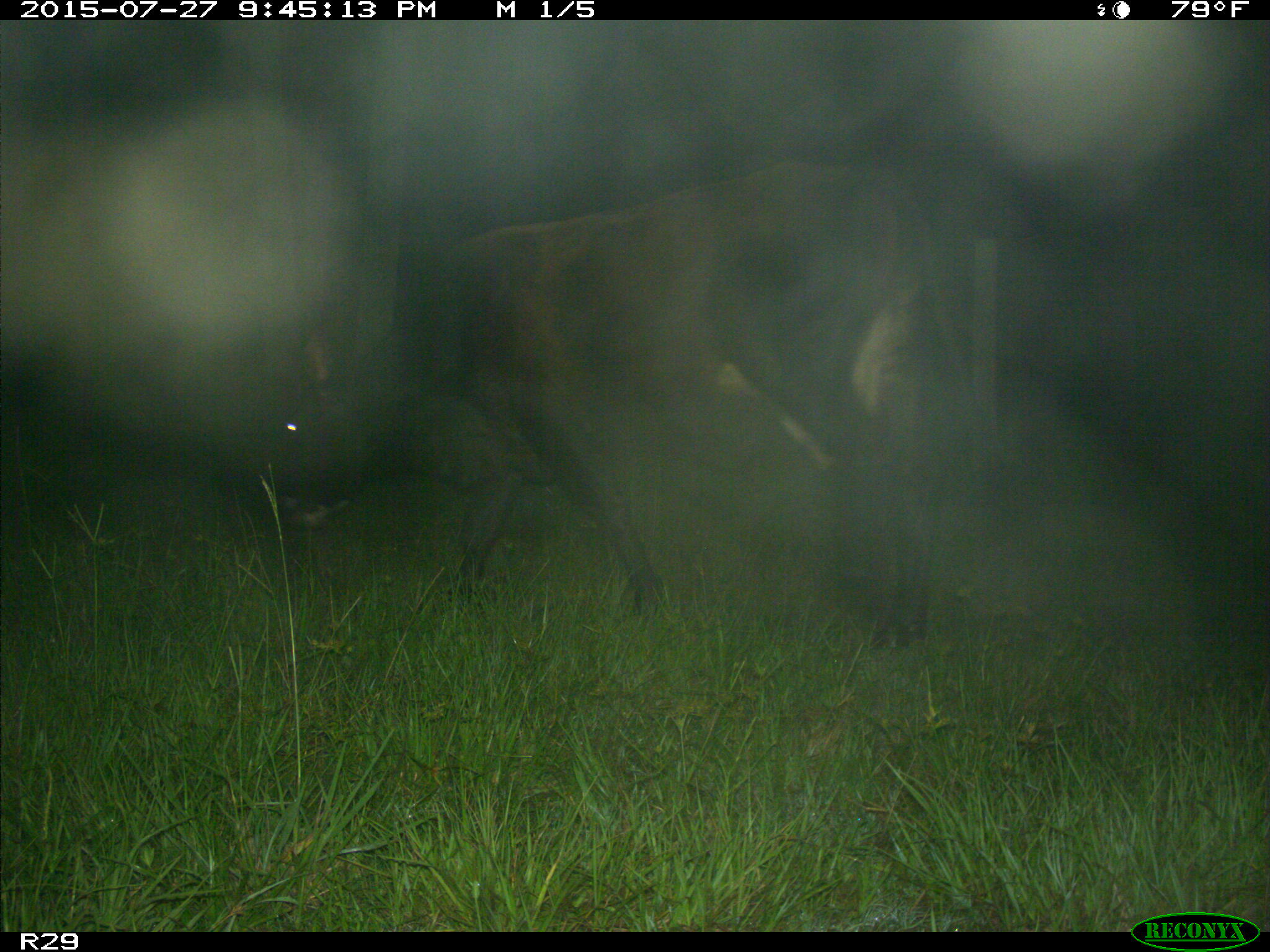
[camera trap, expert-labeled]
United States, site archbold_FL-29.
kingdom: Animalia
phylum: Chordata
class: Mammalia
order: Artiodactyla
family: Bovidae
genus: Bos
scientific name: Bos taurus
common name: domestic cow